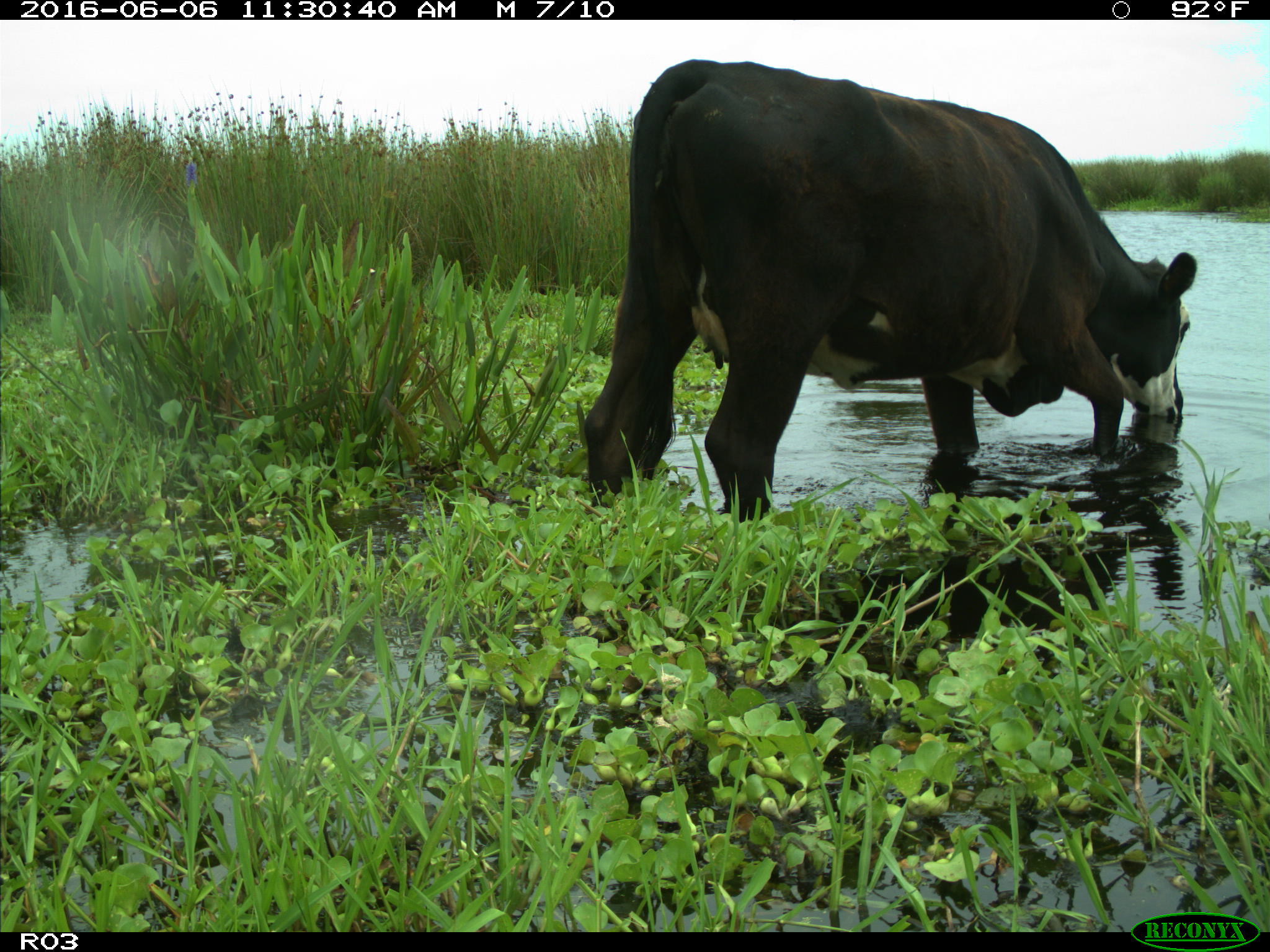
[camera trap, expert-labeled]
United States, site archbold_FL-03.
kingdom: Animalia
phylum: Chordata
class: Mammalia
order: Artiodactyla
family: Bovidae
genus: Bos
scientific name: Bos taurus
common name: domestic cow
Bos taurus (domestic cow).